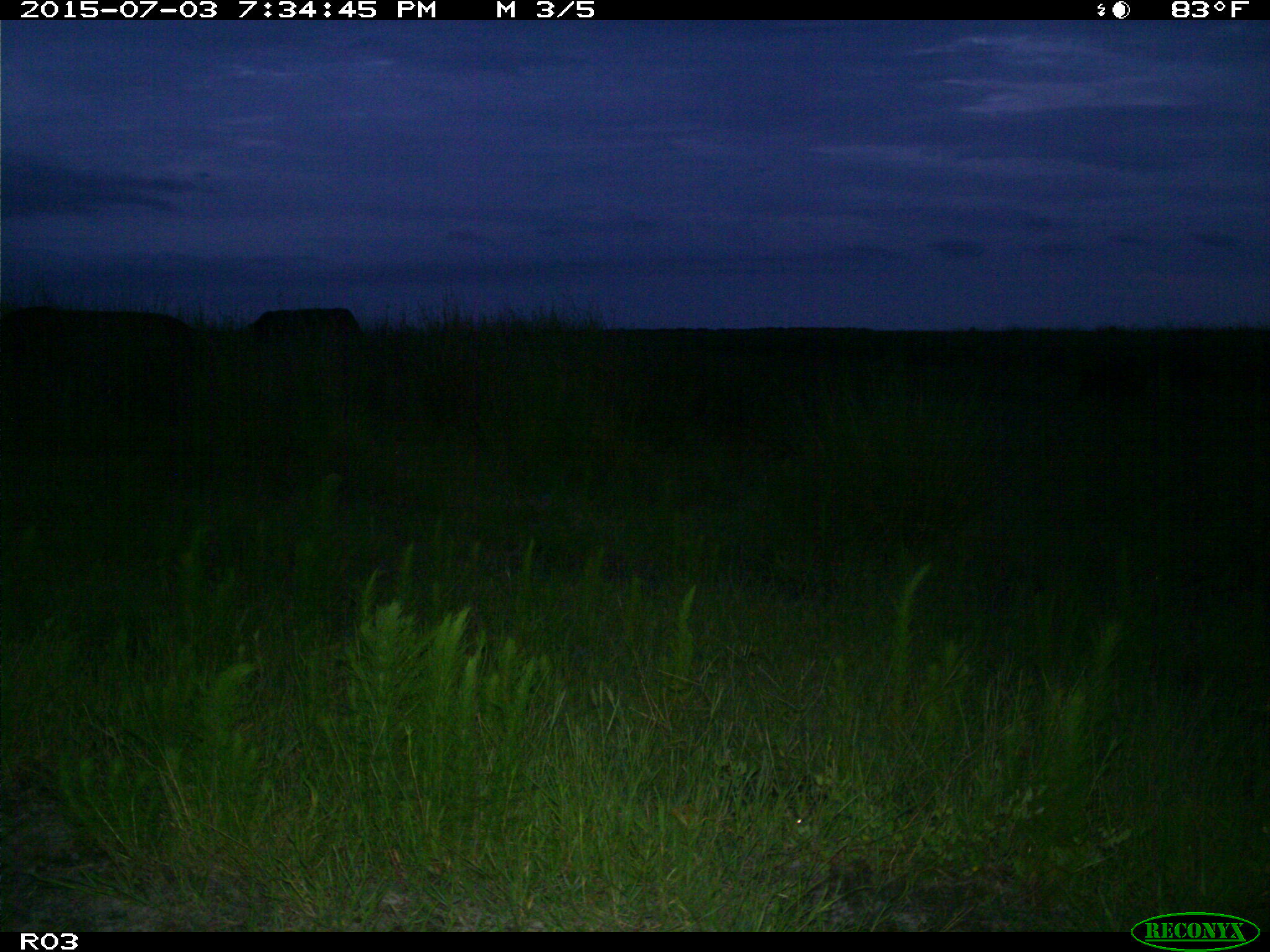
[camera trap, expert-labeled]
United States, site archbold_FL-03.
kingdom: Animalia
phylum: Chordata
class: Mammalia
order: Artiodactyla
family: Bovidae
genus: Bos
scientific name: Bos taurus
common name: domestic cow